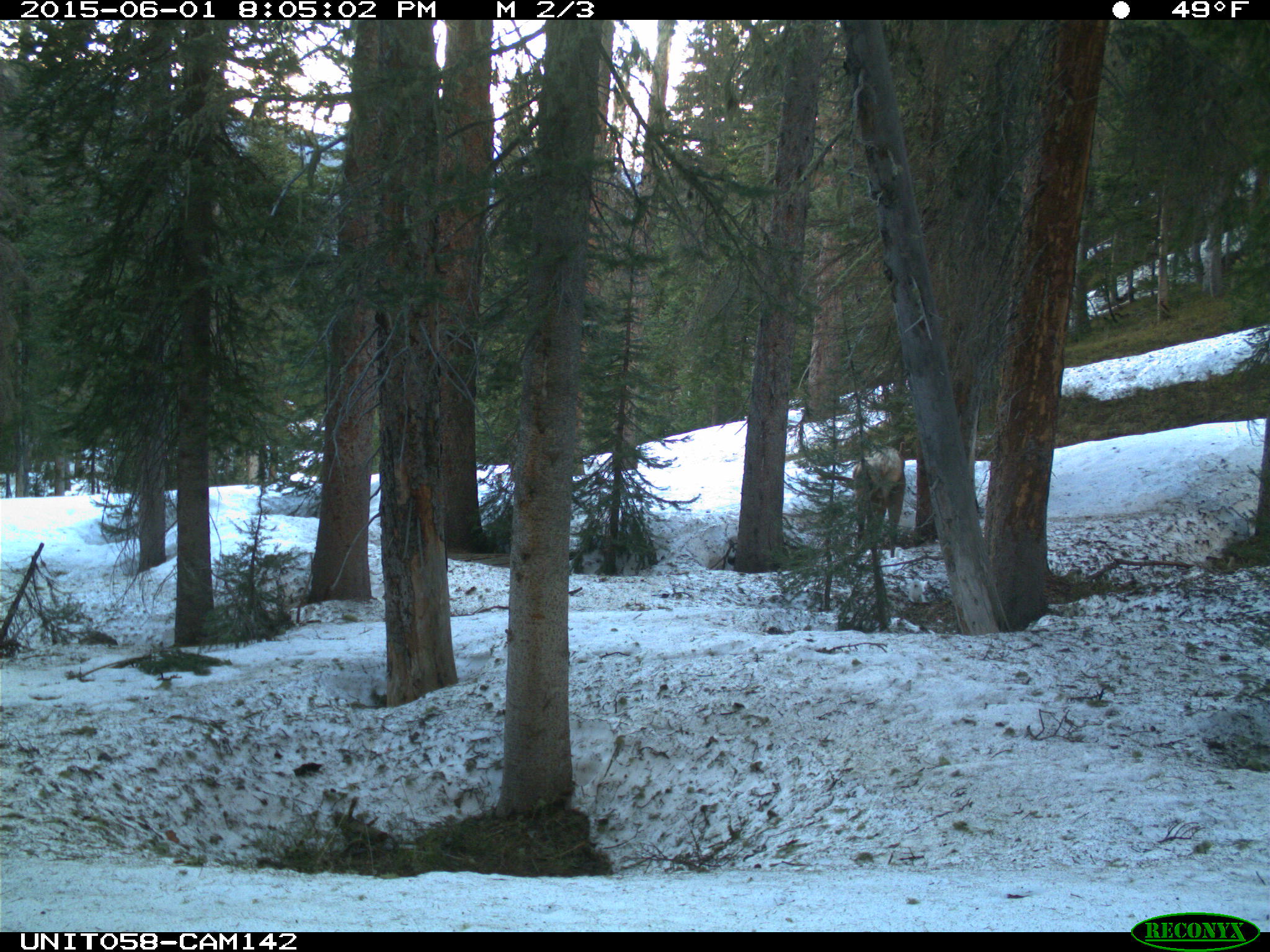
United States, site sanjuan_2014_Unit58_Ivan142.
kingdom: Animalia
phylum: Chordata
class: Mammalia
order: Artiodactyla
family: Cervidae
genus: Cervus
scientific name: Cervus elaphus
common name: red deer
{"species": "Cervus elaphus (red deer)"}